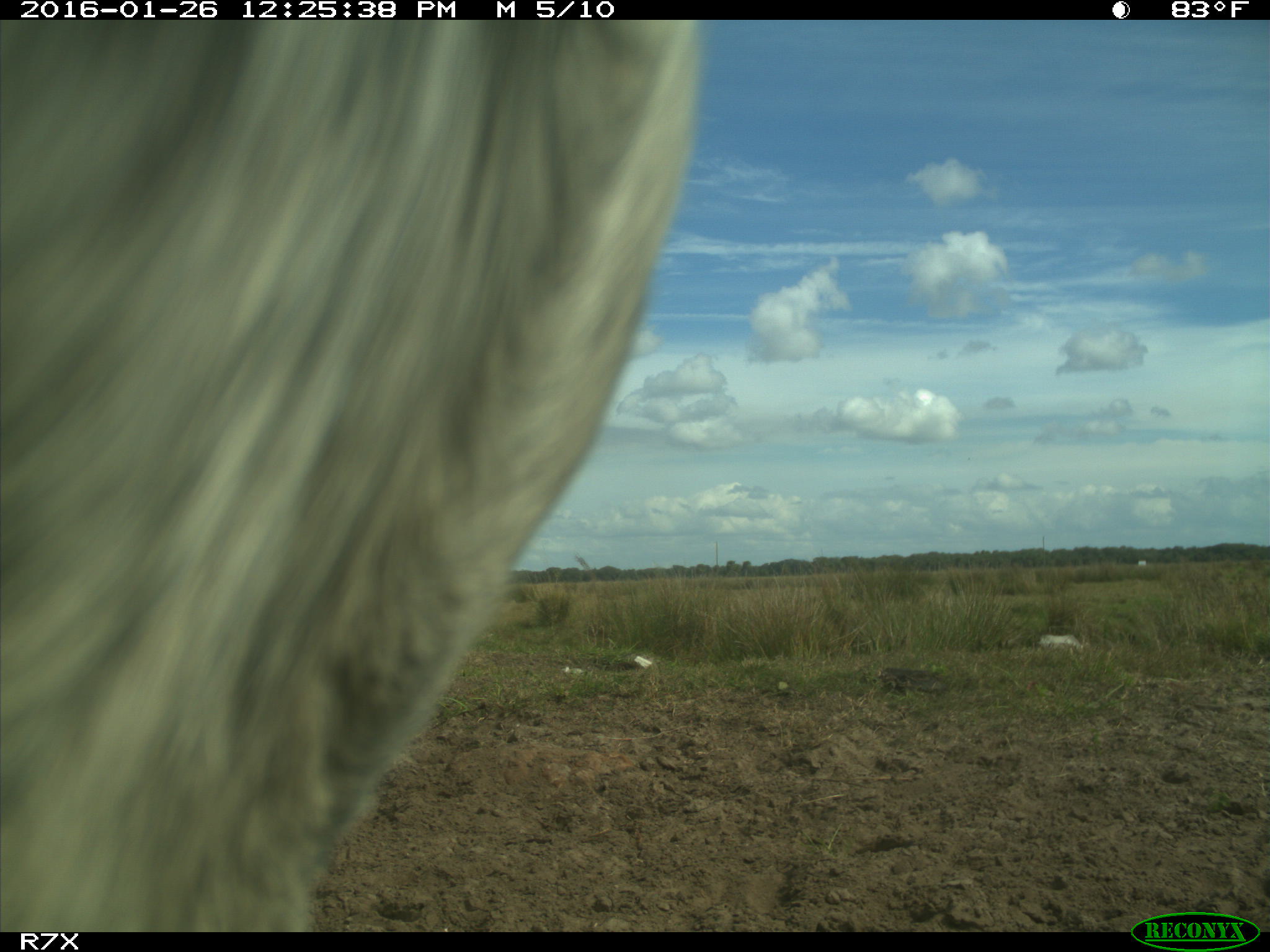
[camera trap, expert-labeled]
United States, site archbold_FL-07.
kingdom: Animalia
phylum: Chordata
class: Mammalia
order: Artiodactyla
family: Bovidae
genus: Bos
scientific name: Bos taurus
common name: domestic cow